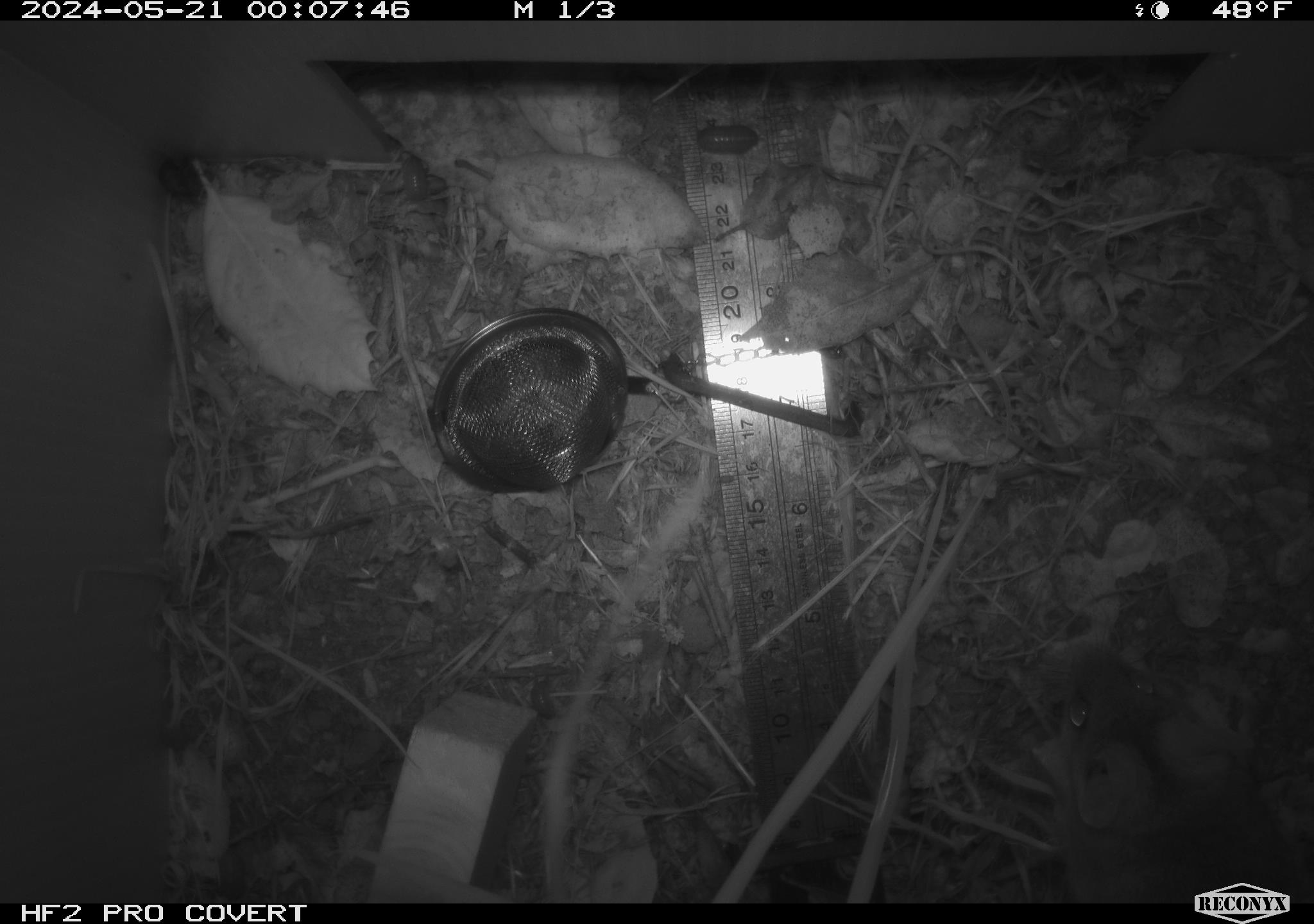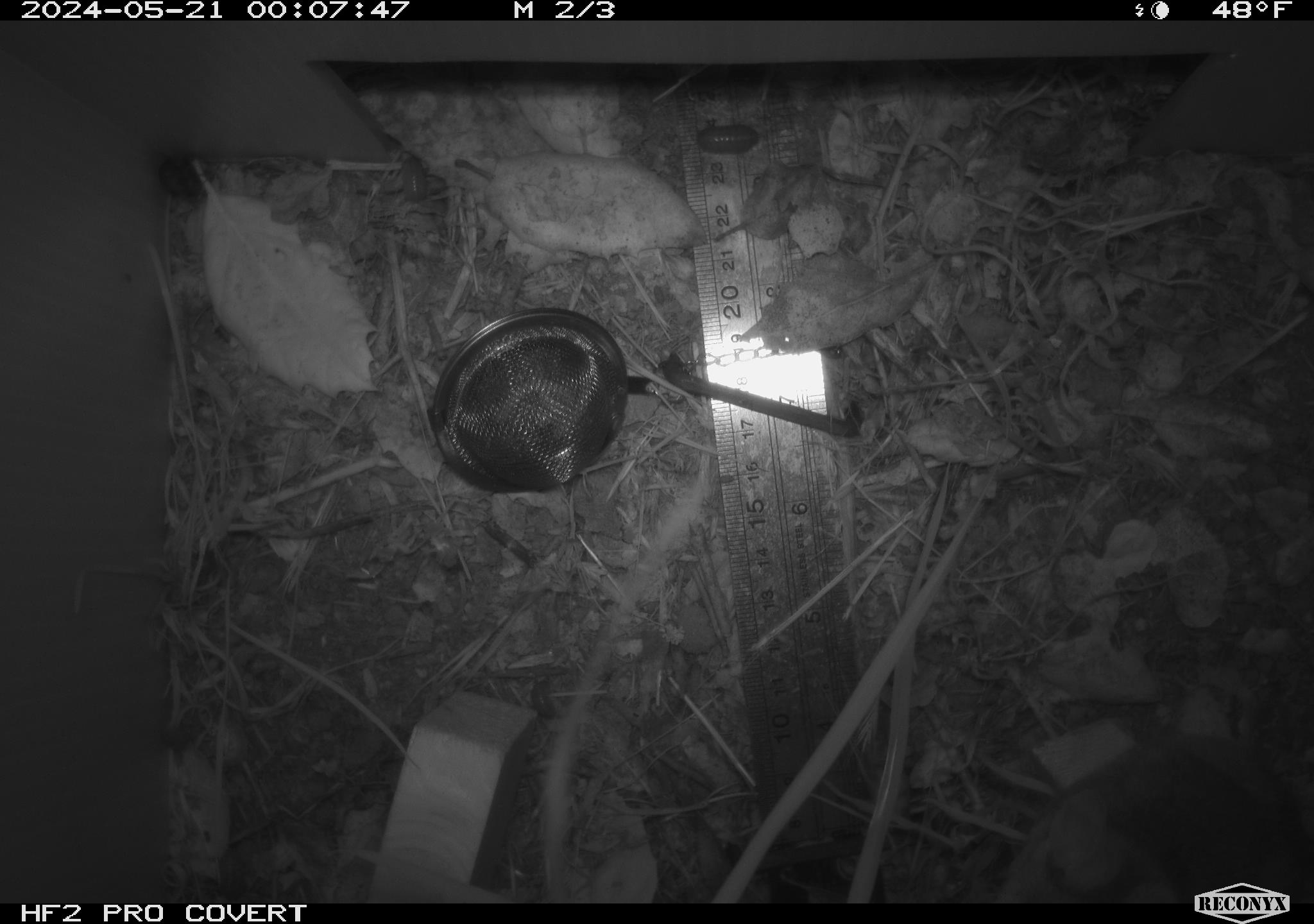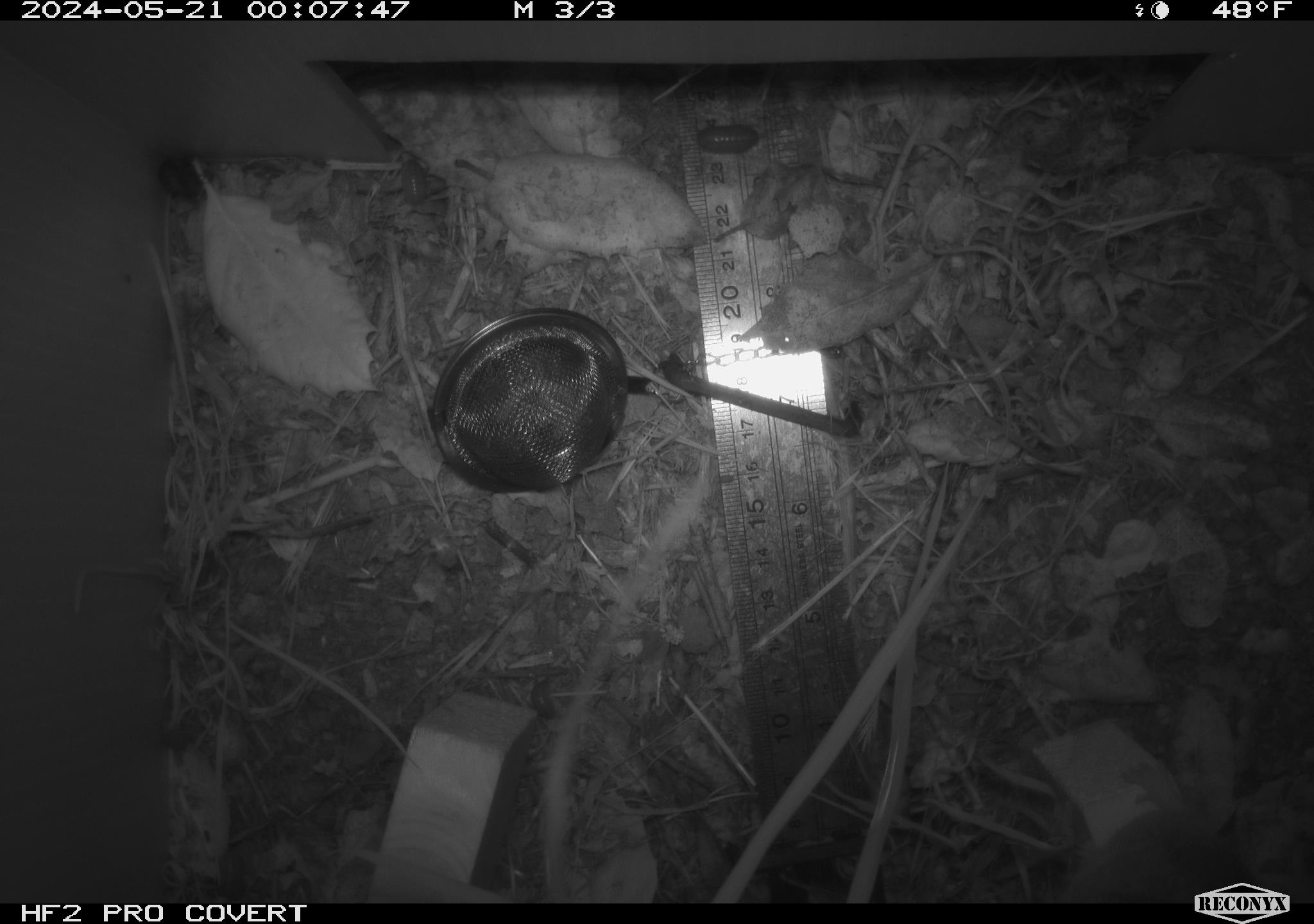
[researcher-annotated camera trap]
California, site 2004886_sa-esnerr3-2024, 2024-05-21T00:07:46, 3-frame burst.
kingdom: Animalia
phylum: Chordata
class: Mammalia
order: Rodentia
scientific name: Rodentia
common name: rodent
Rodent (Rodentia).